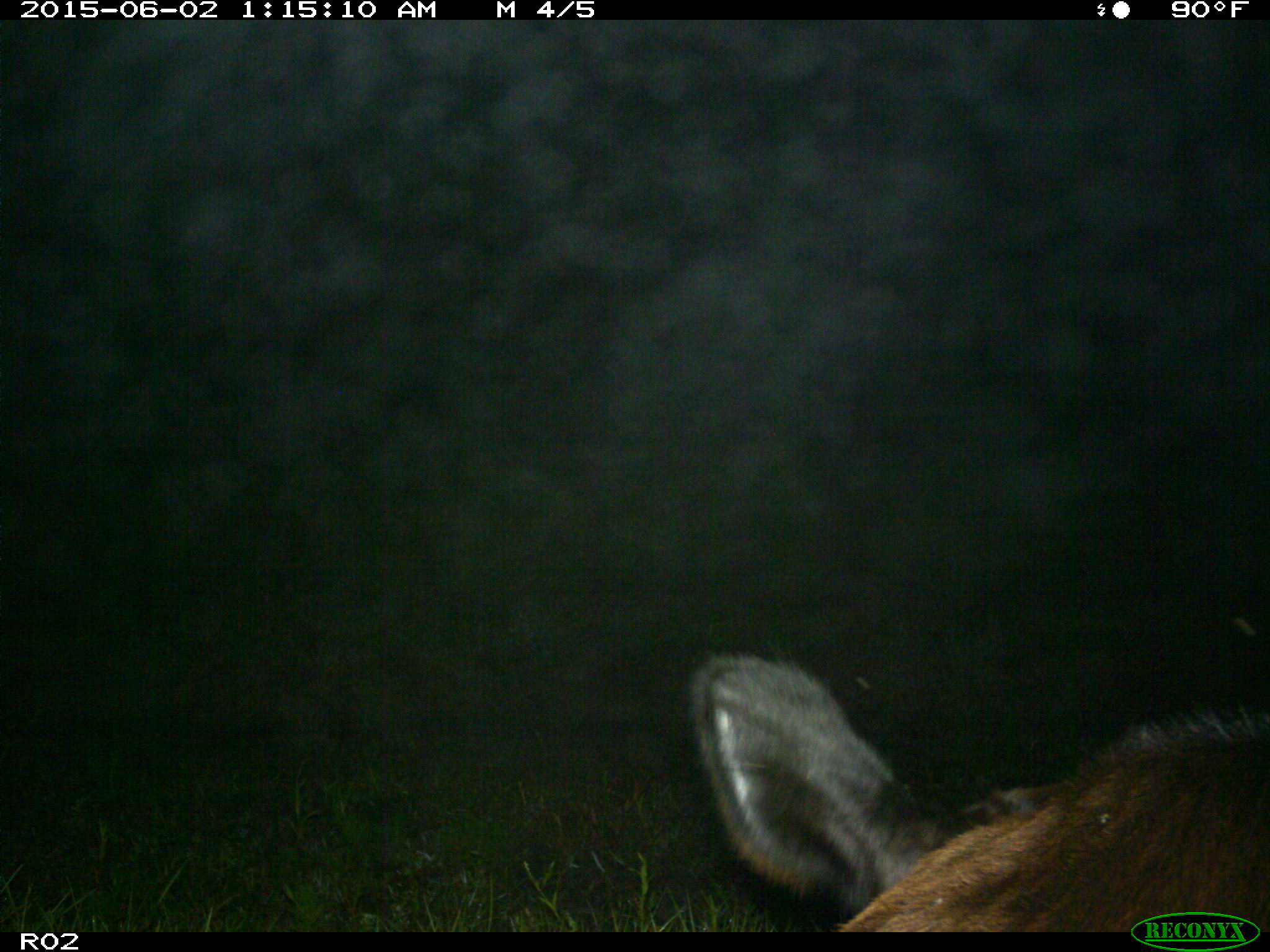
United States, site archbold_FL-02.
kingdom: Animalia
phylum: Chordata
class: Mammalia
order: Artiodactyla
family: Bovidae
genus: Bos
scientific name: Bos taurus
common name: domestic cow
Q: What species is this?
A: Bos taurus (domestic cow).